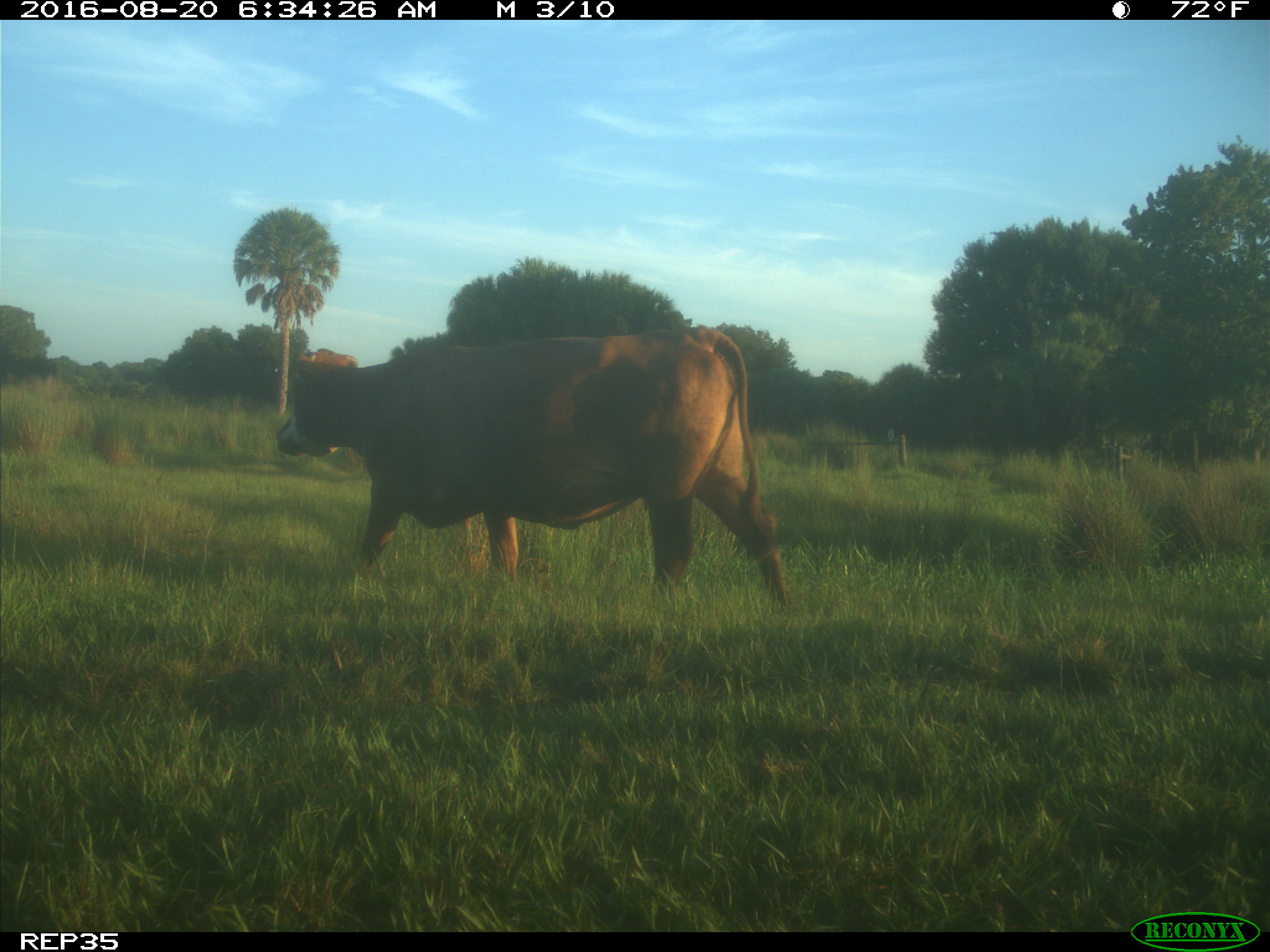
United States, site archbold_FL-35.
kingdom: Animalia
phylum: Chordata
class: Mammalia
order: Artiodactyla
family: Bovidae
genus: Bos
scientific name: Bos taurus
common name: domestic cow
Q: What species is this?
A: Bos taurus (domestic cow).